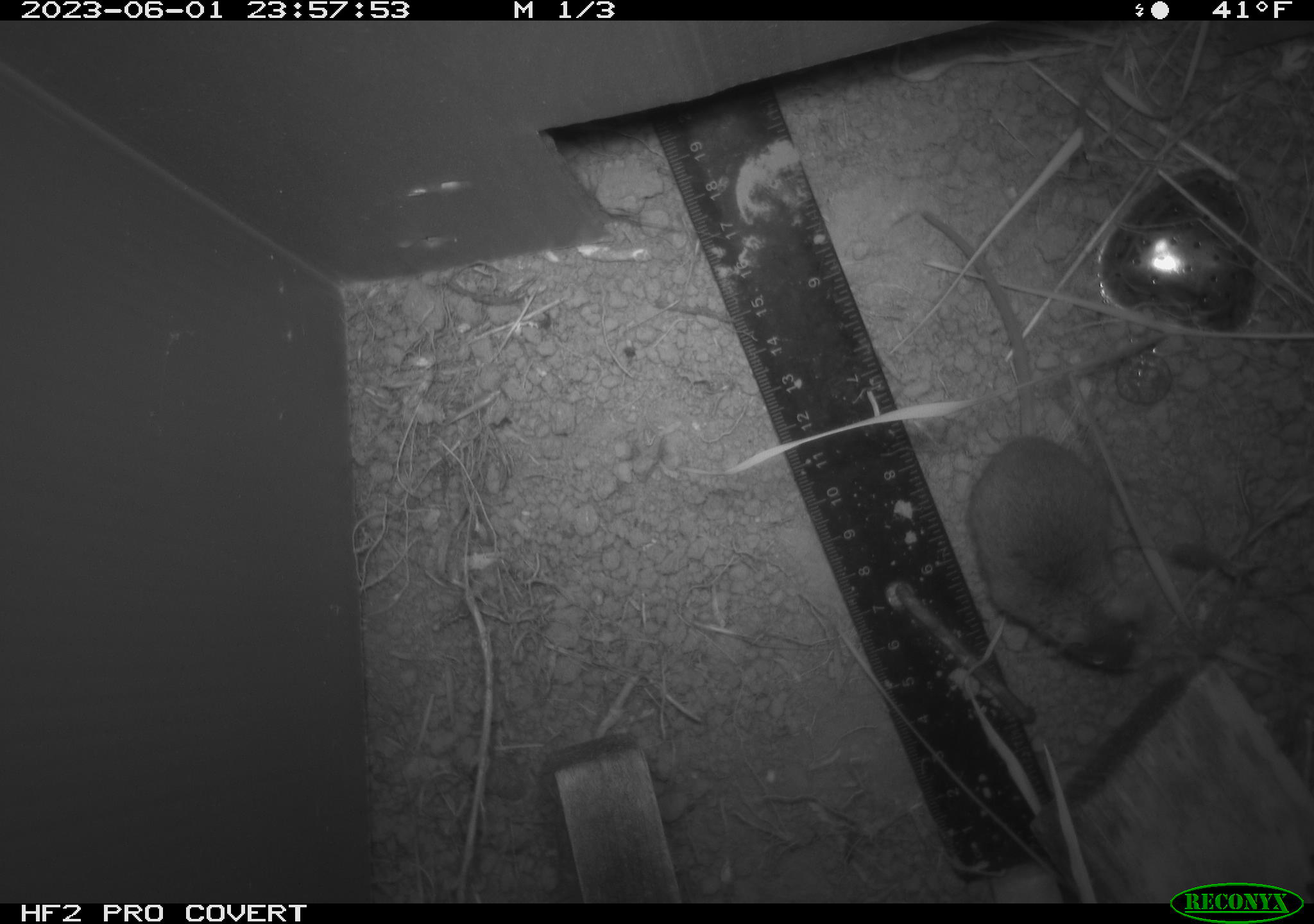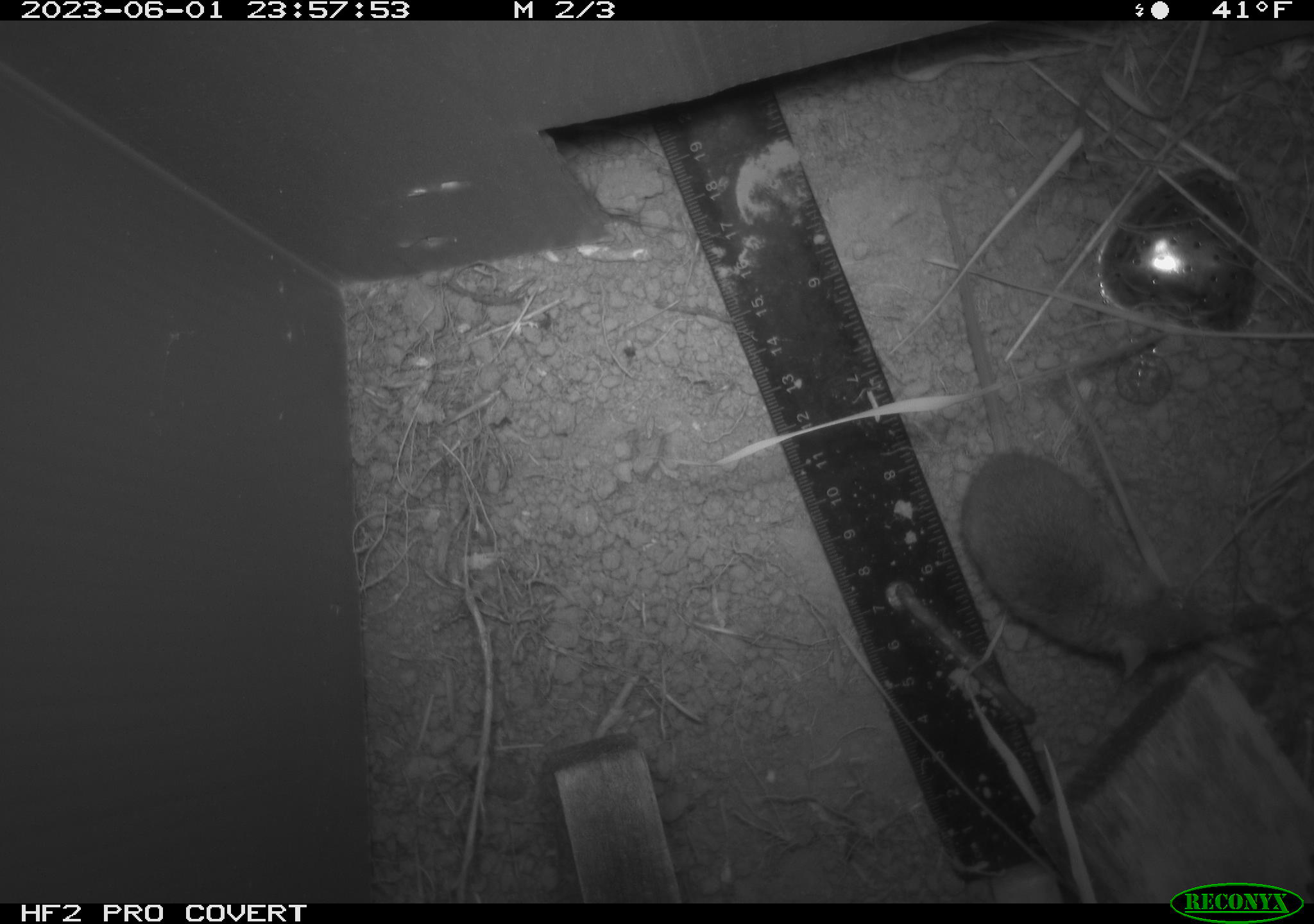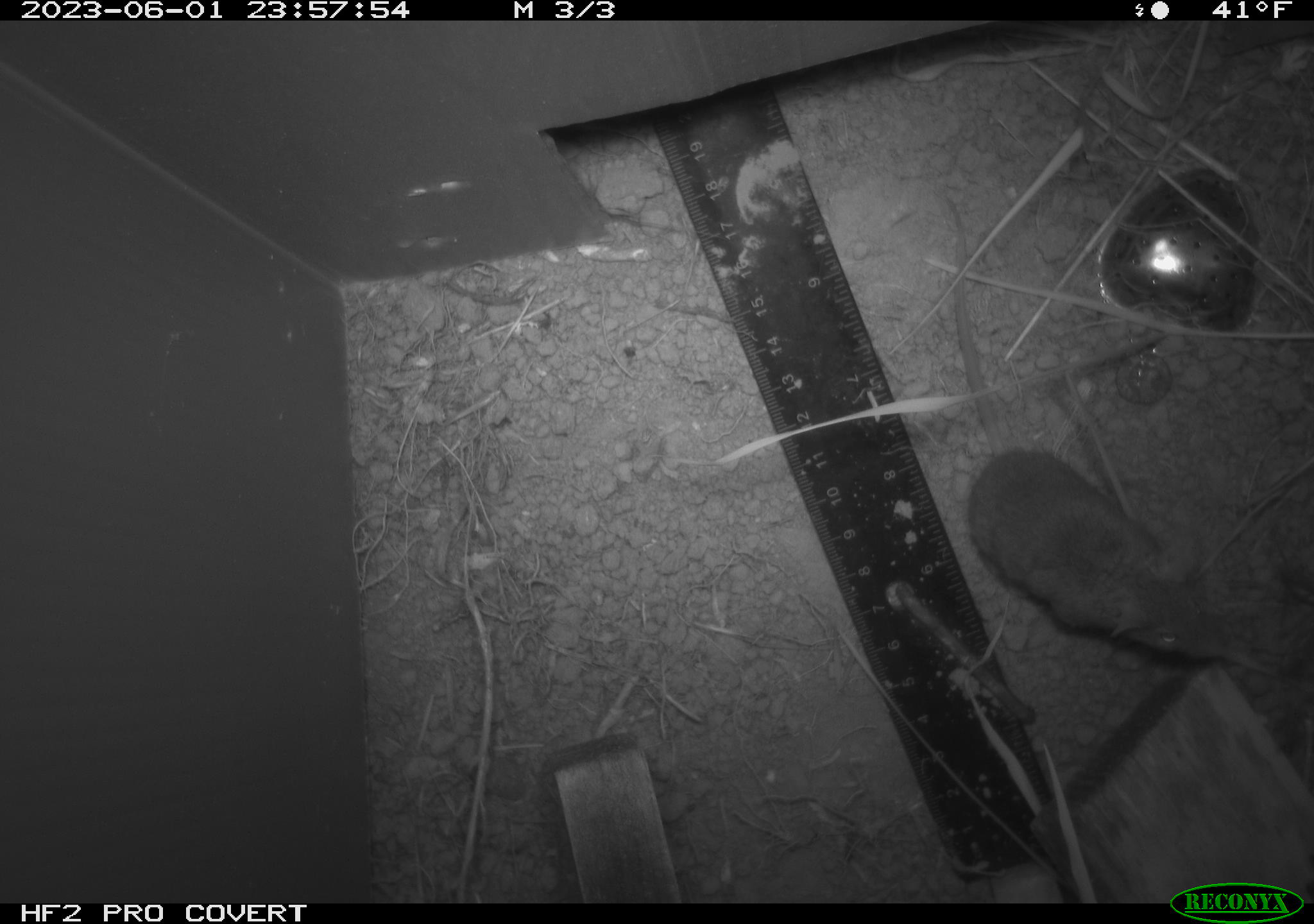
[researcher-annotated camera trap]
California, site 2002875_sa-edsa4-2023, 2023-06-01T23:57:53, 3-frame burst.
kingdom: Animalia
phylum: Chordata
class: Mammalia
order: Rodentia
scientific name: Rodentia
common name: mouse species